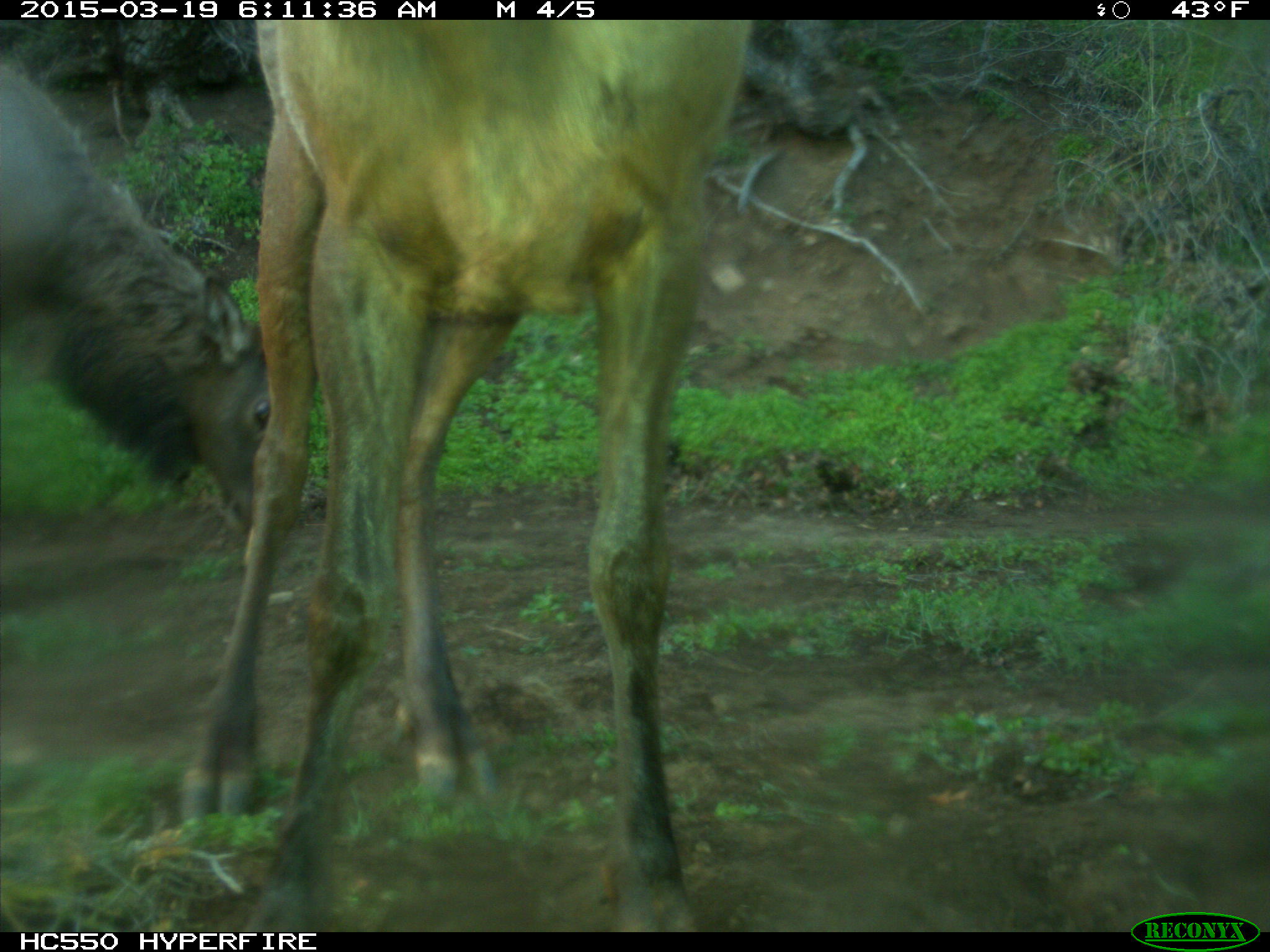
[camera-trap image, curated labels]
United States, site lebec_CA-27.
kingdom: Animalia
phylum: Chordata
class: Mammalia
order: Artiodactyla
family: Cervidae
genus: Cervus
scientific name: Cervus canadensis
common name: elk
Cervus canadensis (elk).